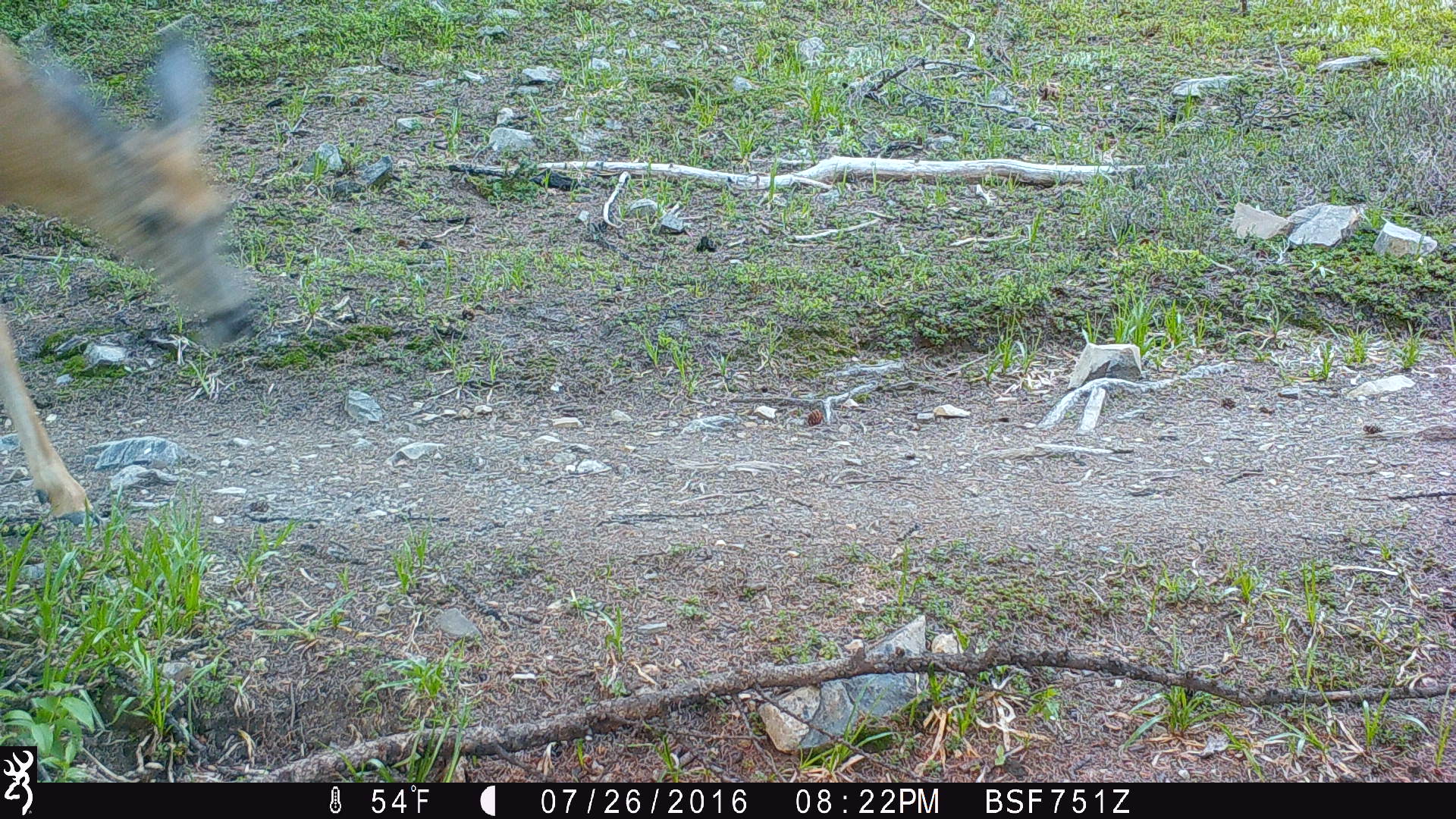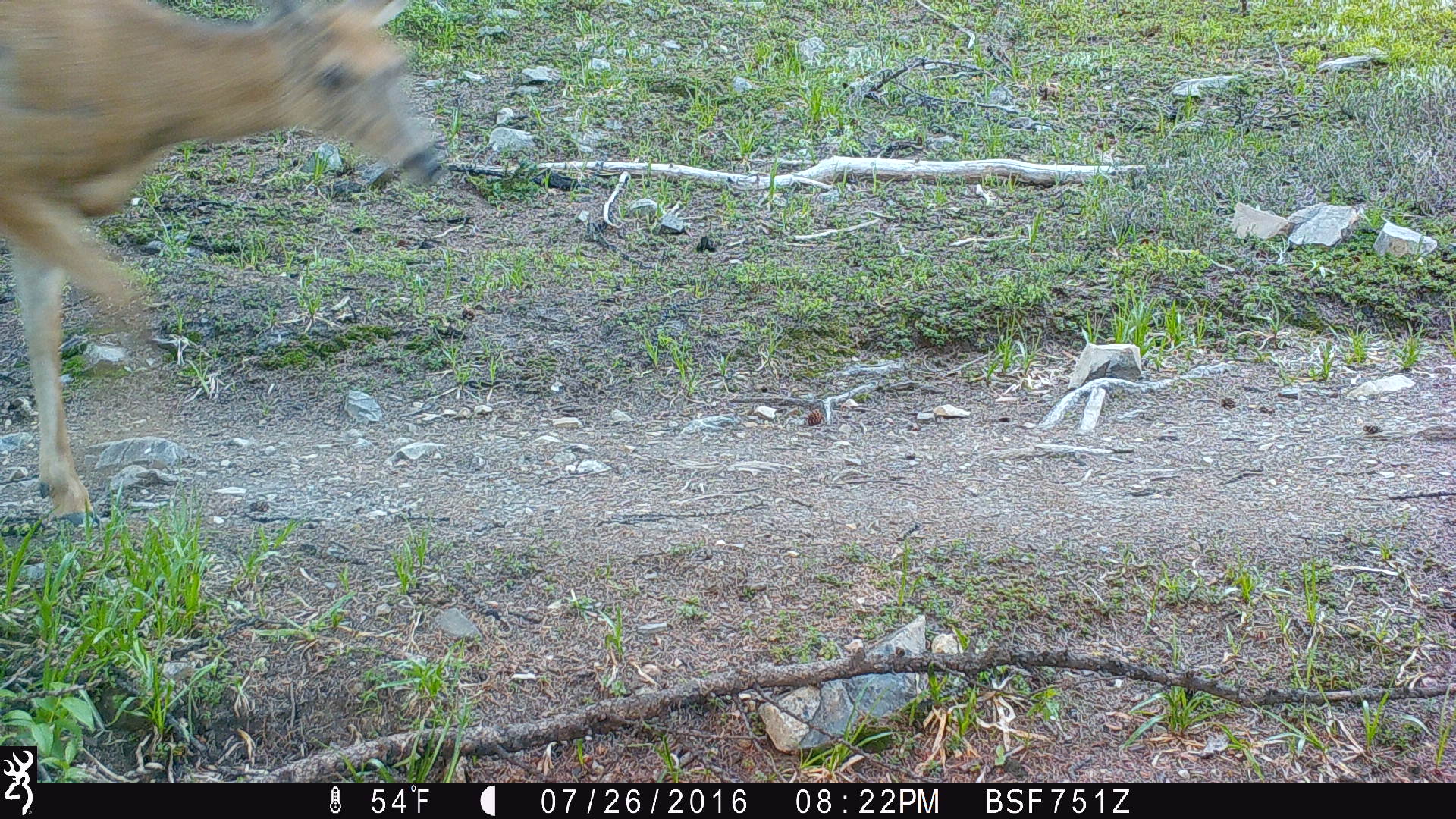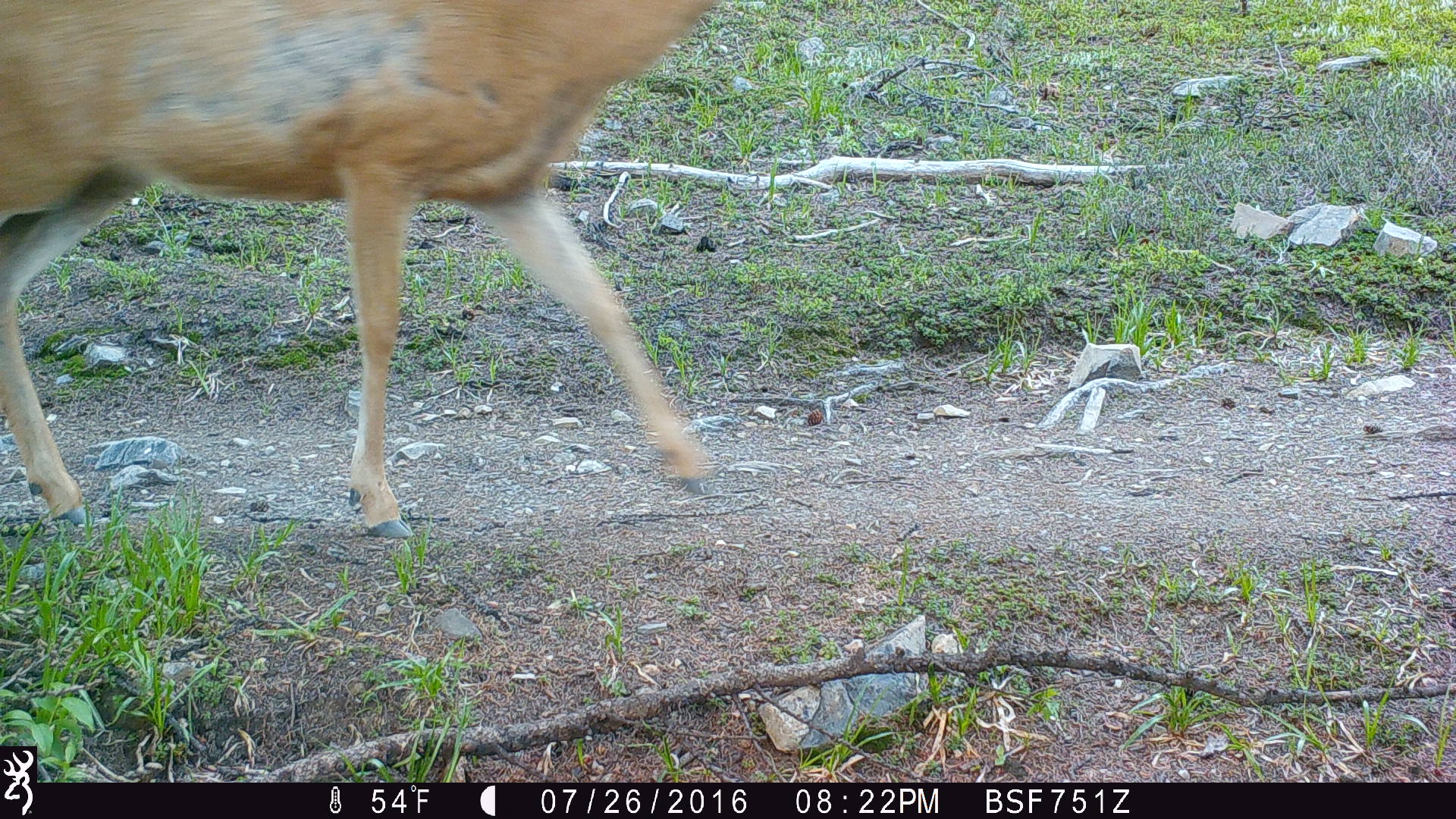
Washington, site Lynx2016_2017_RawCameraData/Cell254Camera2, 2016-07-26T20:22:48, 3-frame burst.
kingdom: Animalia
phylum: Chordata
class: Mammalia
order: Artiodactyla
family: Cervidae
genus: Odocoileus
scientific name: Odocoileus hemionus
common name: mule deer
Odocoileus hemionus (mule deer). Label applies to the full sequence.